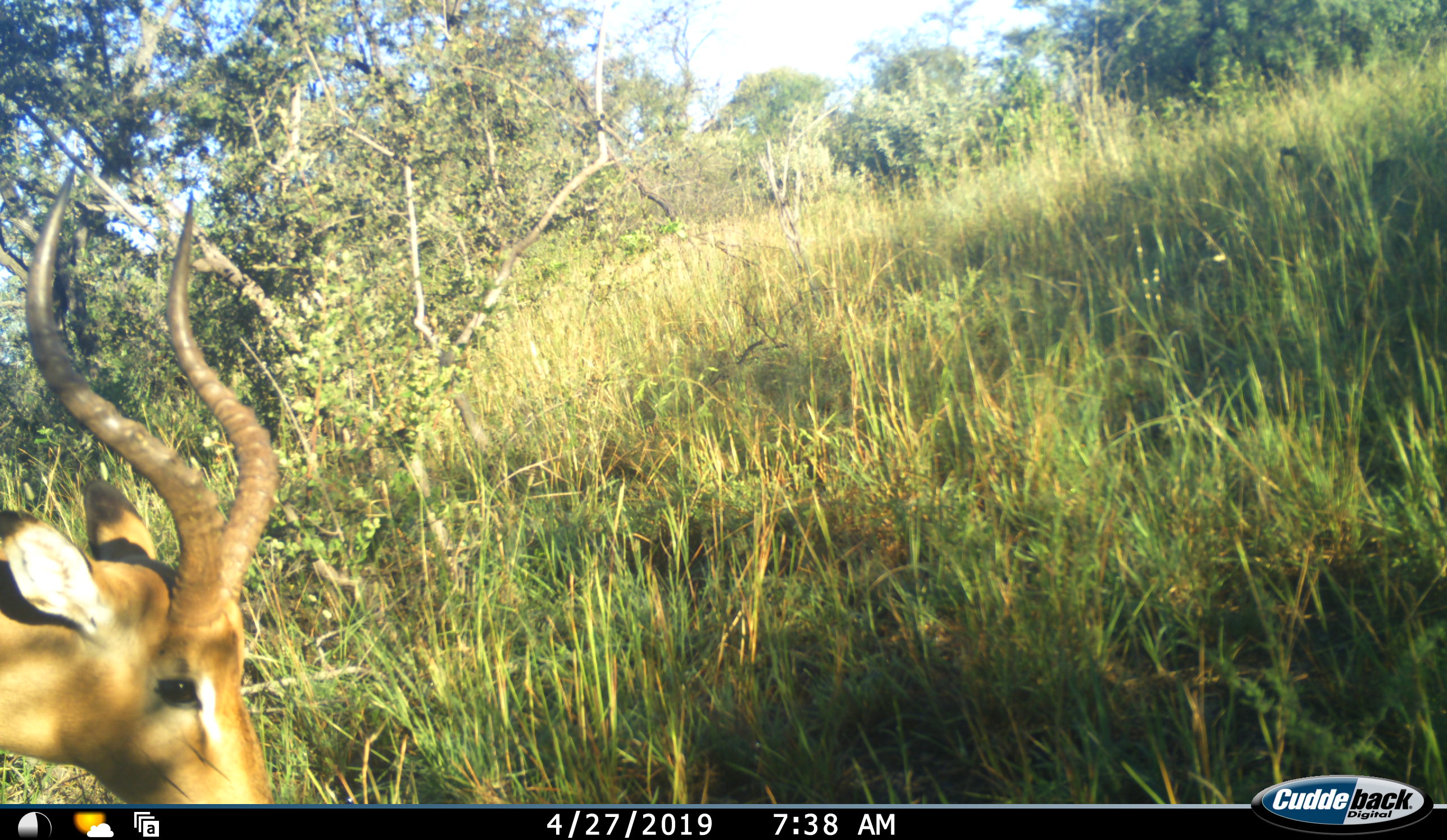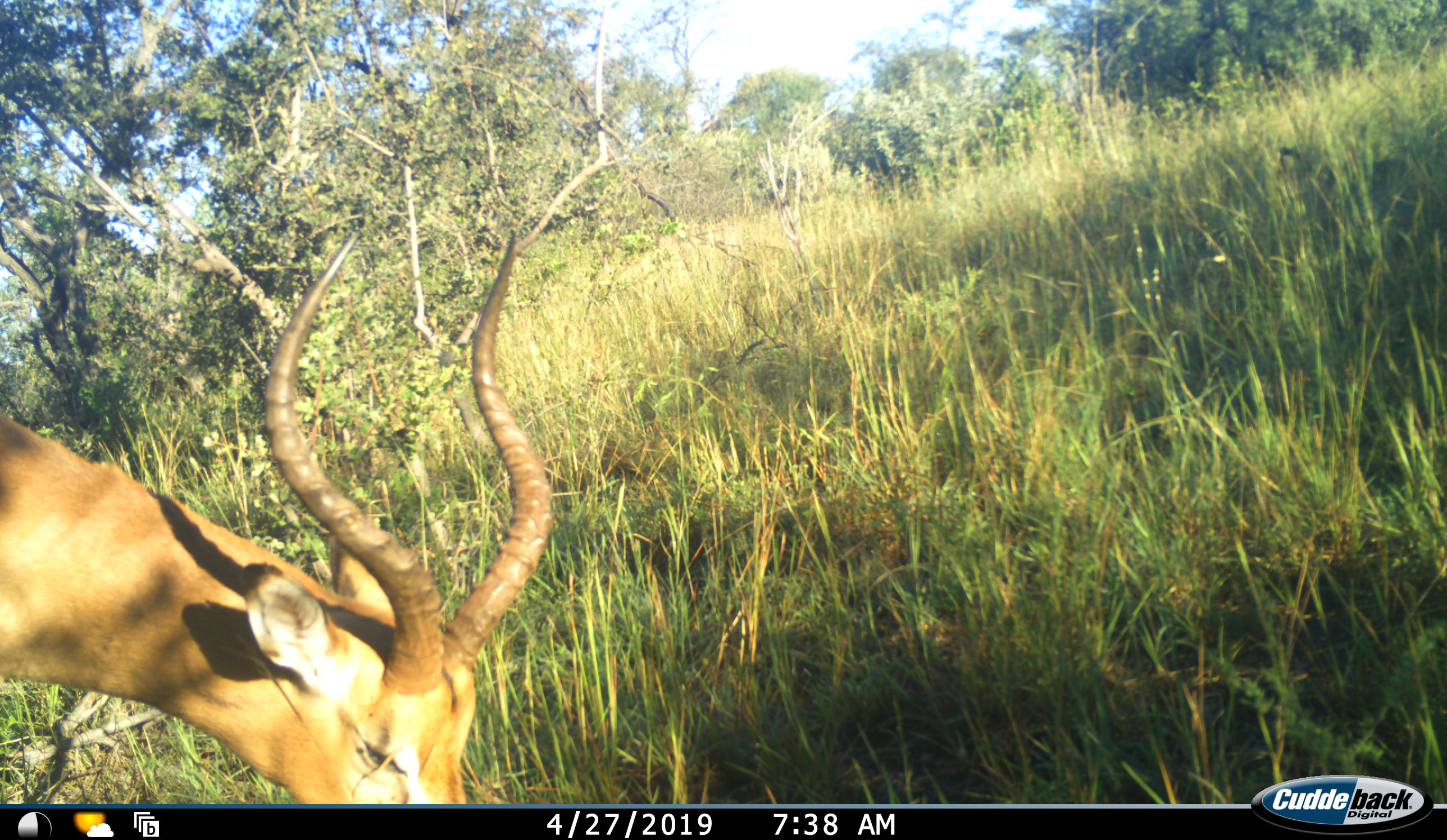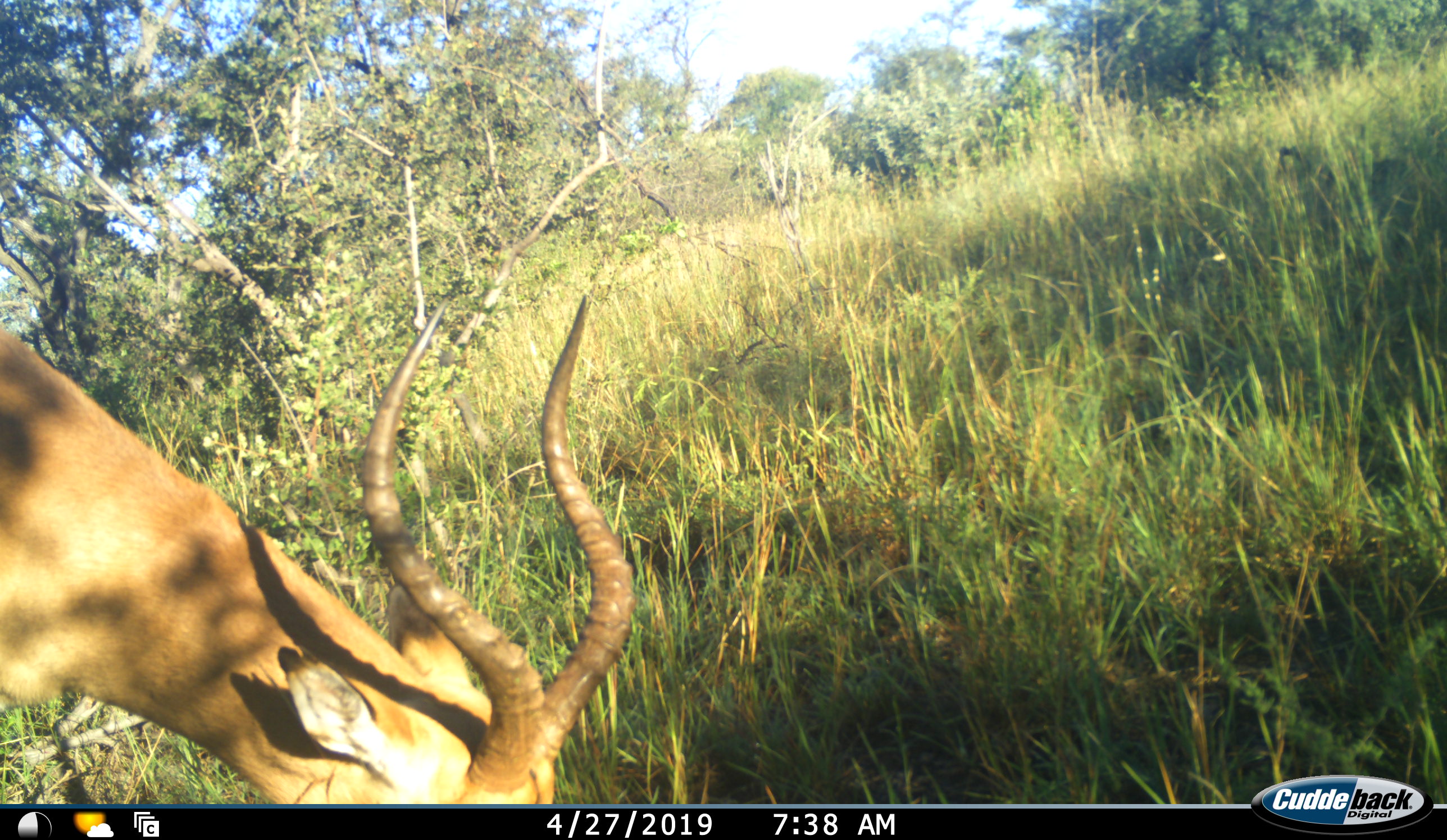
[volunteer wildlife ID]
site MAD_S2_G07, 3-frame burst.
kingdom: Animalia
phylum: Chordata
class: Mammalia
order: Artiodactyla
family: Bovidae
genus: Aepyceros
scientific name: Aepyceros melampus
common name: impala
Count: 1.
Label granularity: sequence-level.